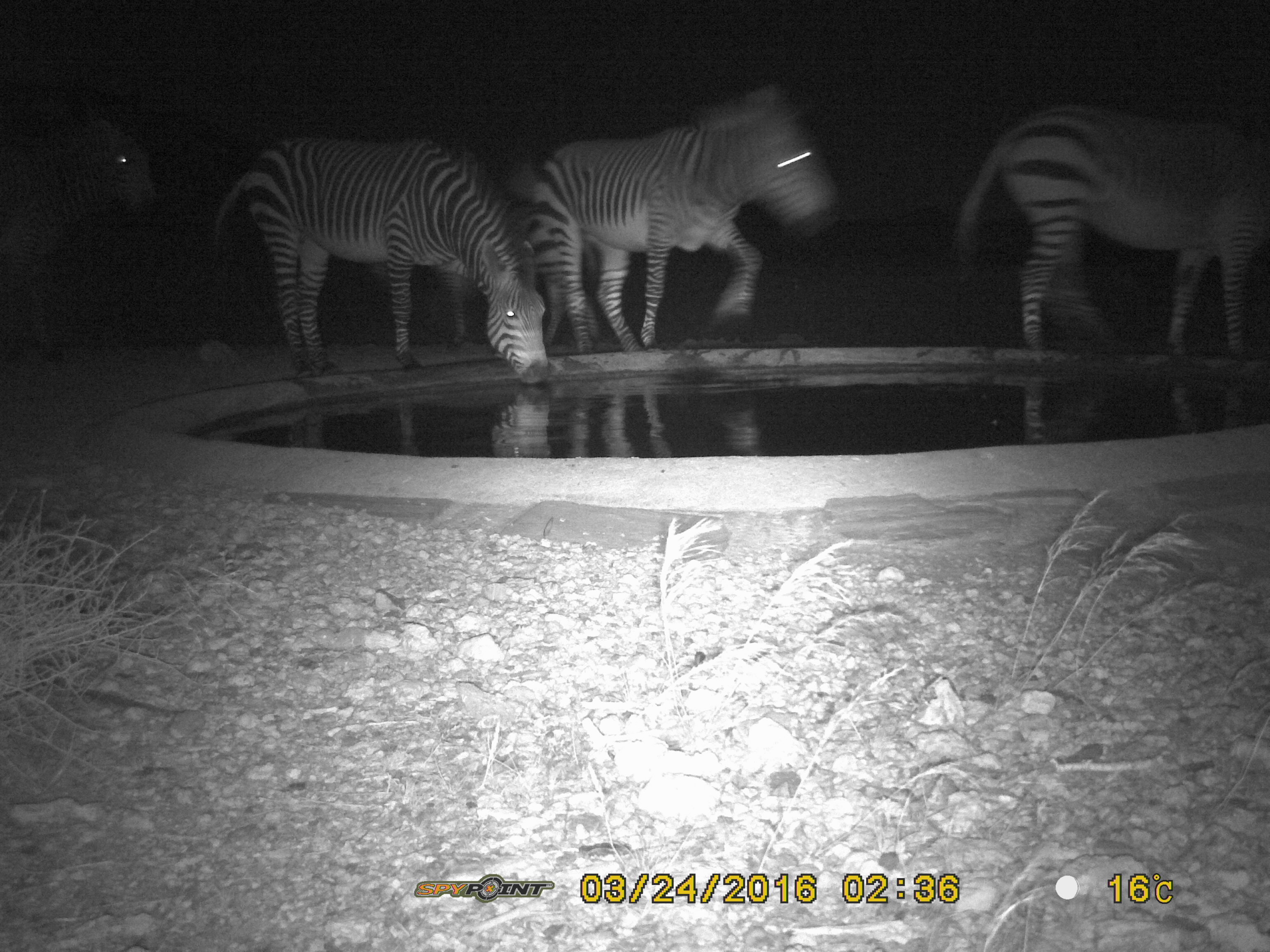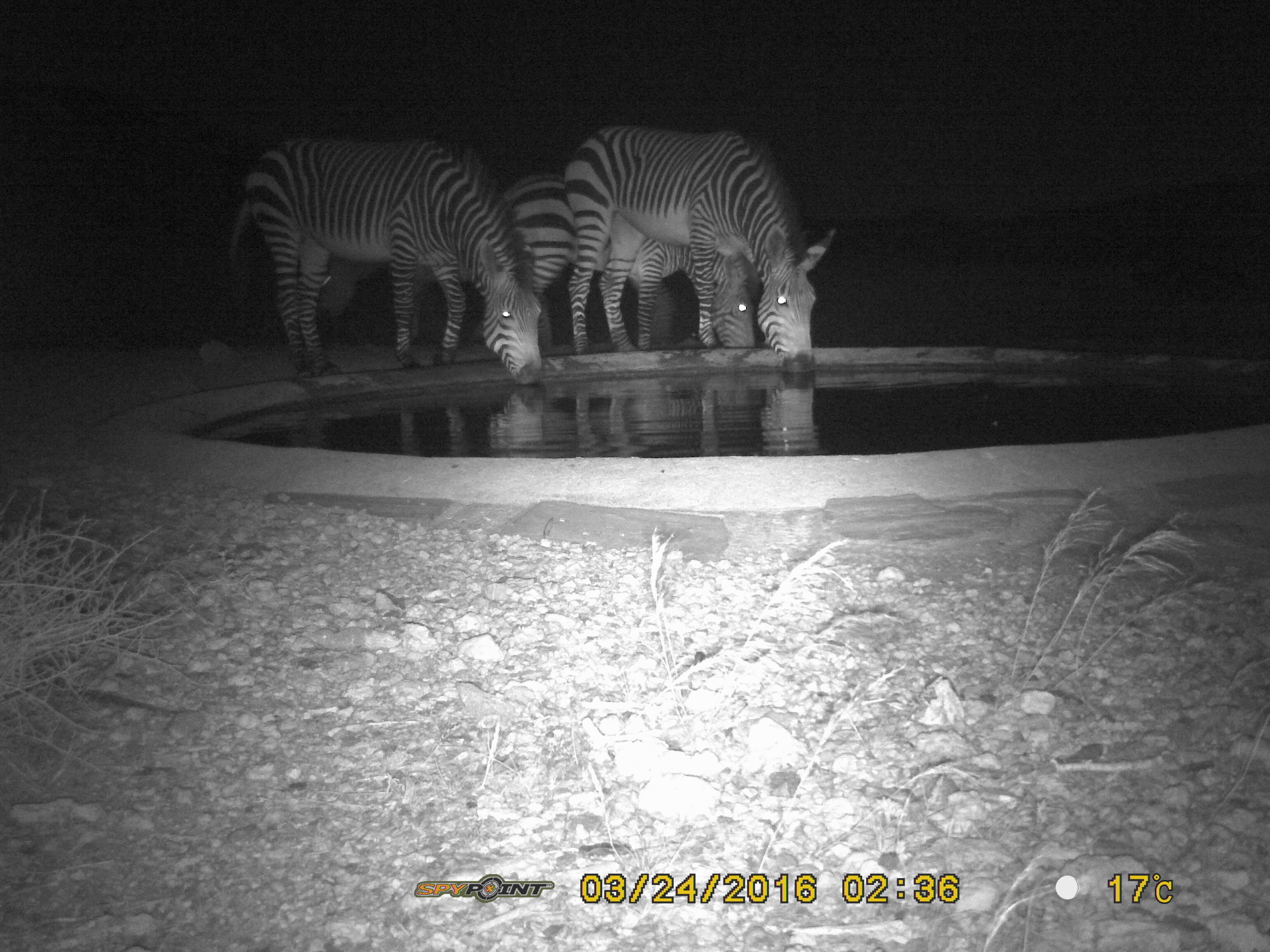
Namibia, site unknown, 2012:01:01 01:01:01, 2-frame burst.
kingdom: Animalia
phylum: Chordata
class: Mammalia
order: Perissodactyla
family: Equidae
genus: Equus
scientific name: Equus zebra hartmannae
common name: hartmann's mountain zebra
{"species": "Equus zebra hartmannae (hartmann's mountain zebra)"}